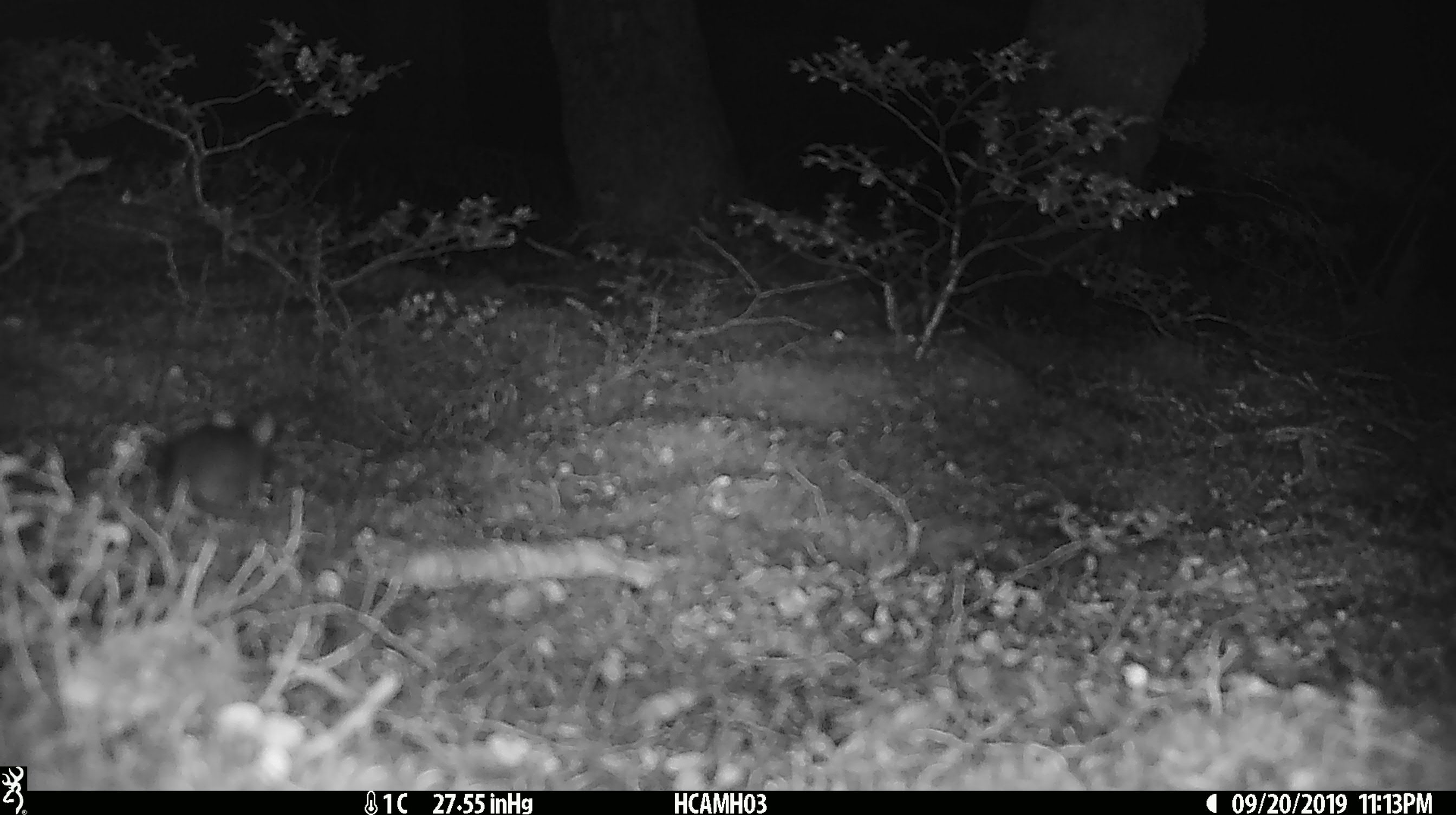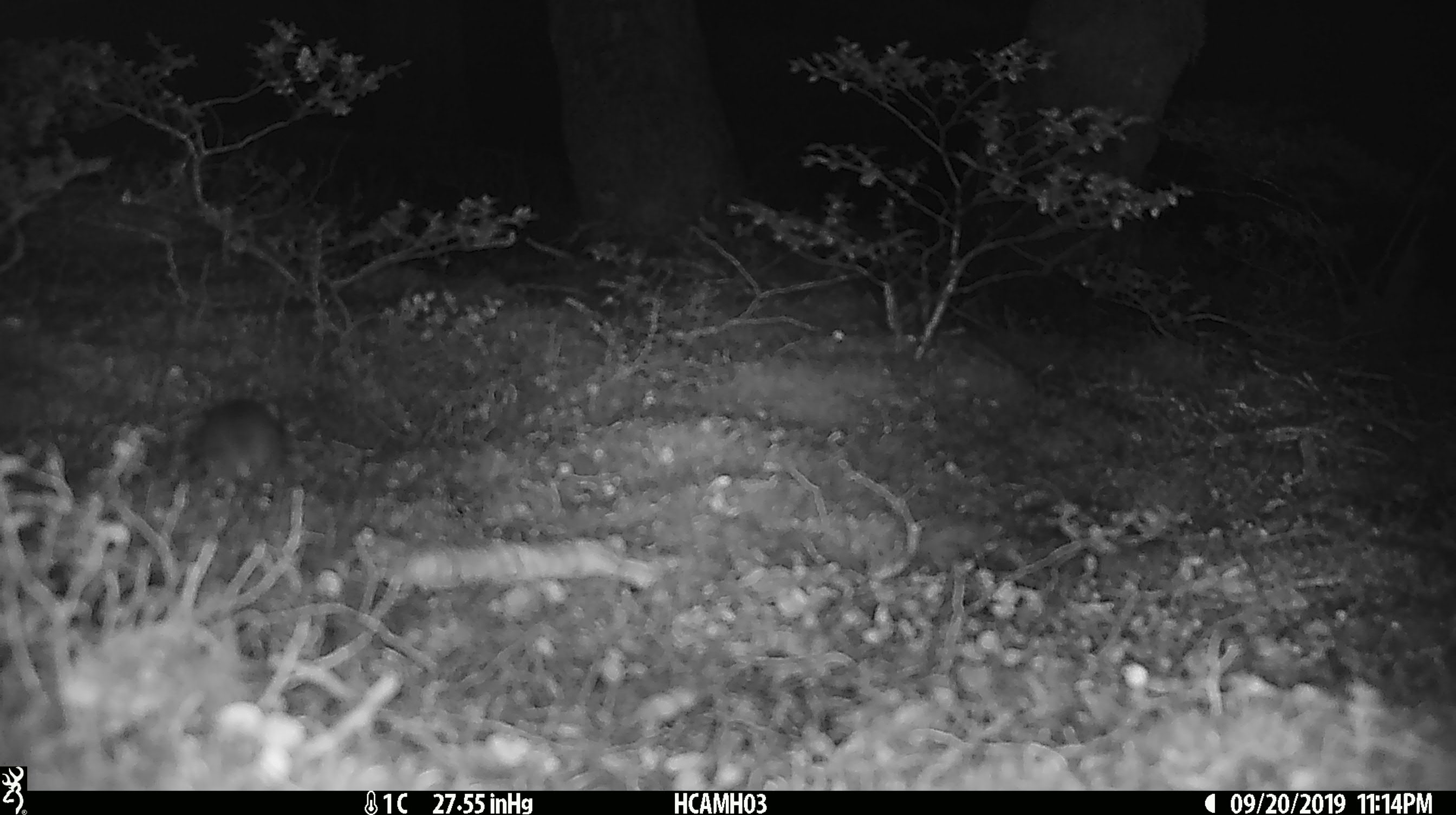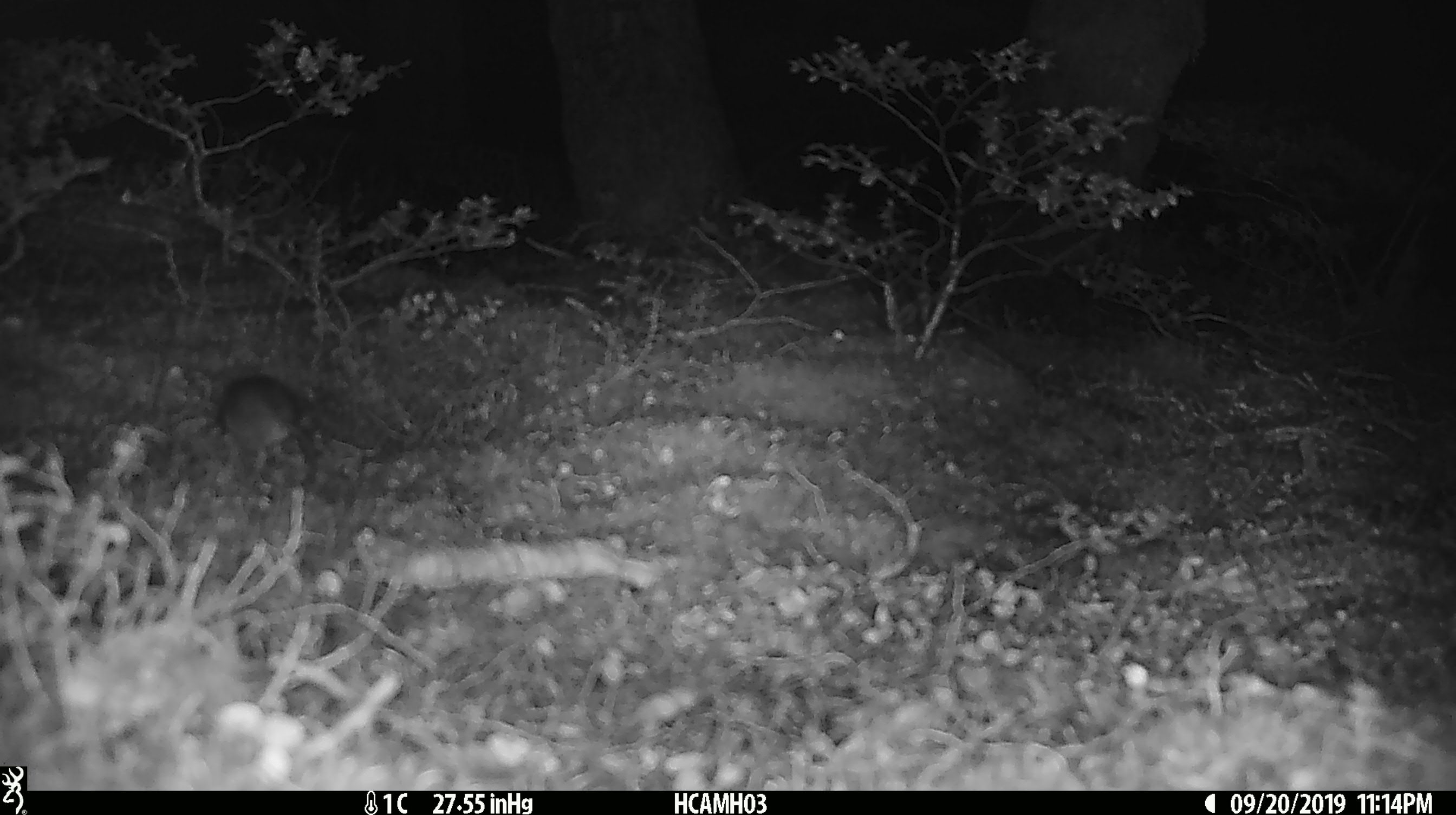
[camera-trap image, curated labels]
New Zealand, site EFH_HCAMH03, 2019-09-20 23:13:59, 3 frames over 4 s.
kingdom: Animalia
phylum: Chordata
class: Mammalia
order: Rodentia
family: Muridae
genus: Mus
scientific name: Mus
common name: mouse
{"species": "mouse (Mus)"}